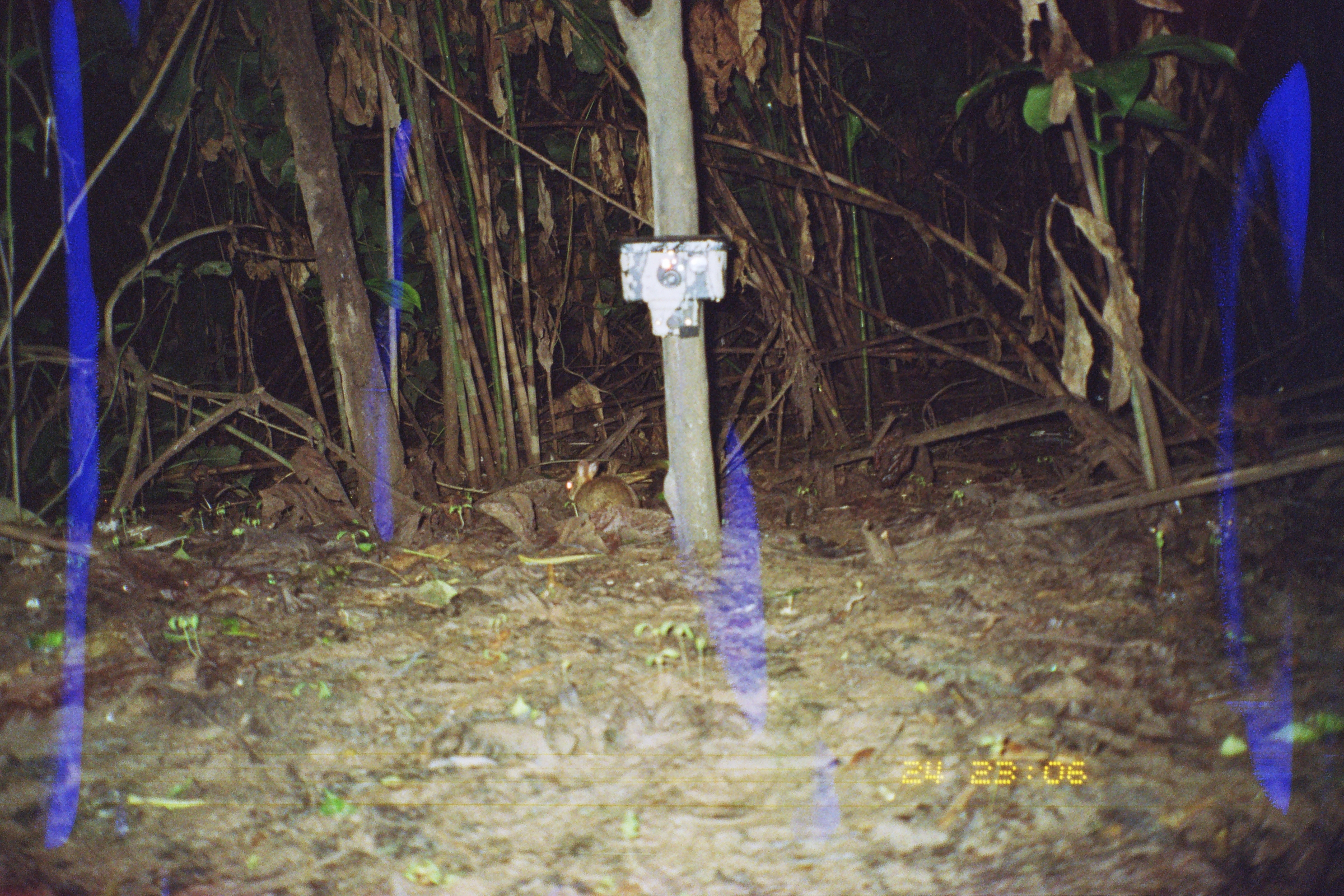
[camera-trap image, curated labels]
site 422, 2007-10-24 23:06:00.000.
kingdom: Animalia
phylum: Chordata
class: Mammalia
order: Lagomorpha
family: Leporidae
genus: Sylvilagus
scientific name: Sylvilagus brasiliensis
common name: tapeti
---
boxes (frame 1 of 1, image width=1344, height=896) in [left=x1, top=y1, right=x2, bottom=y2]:
sylvilagus brasiliensis: [left=565, top=459, right=640, bottom=516]